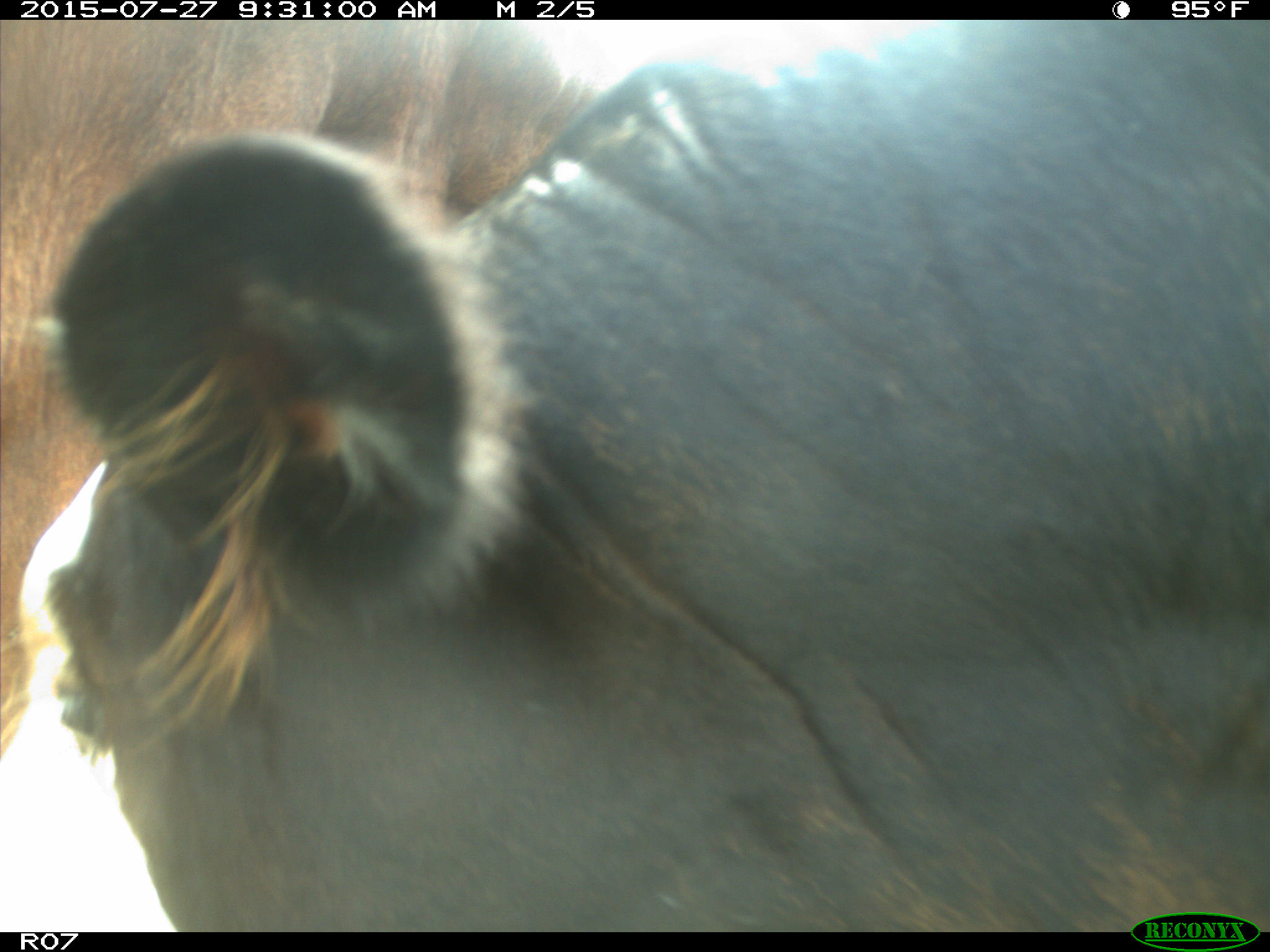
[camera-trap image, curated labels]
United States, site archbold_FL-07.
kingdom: Animalia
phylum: Chordata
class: Mammalia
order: Artiodactyla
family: Bovidae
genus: Bos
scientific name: Bos taurus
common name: domestic cow